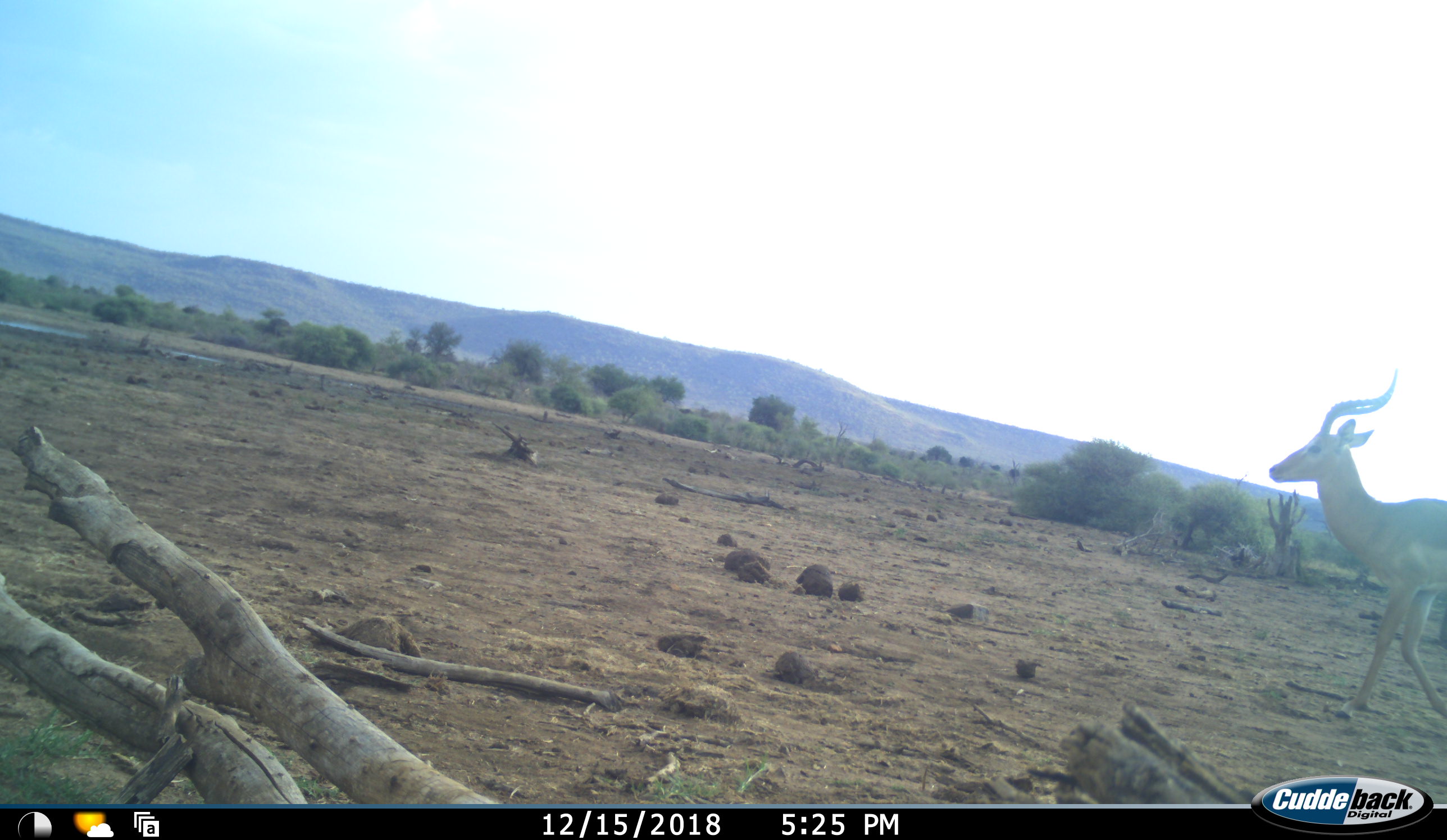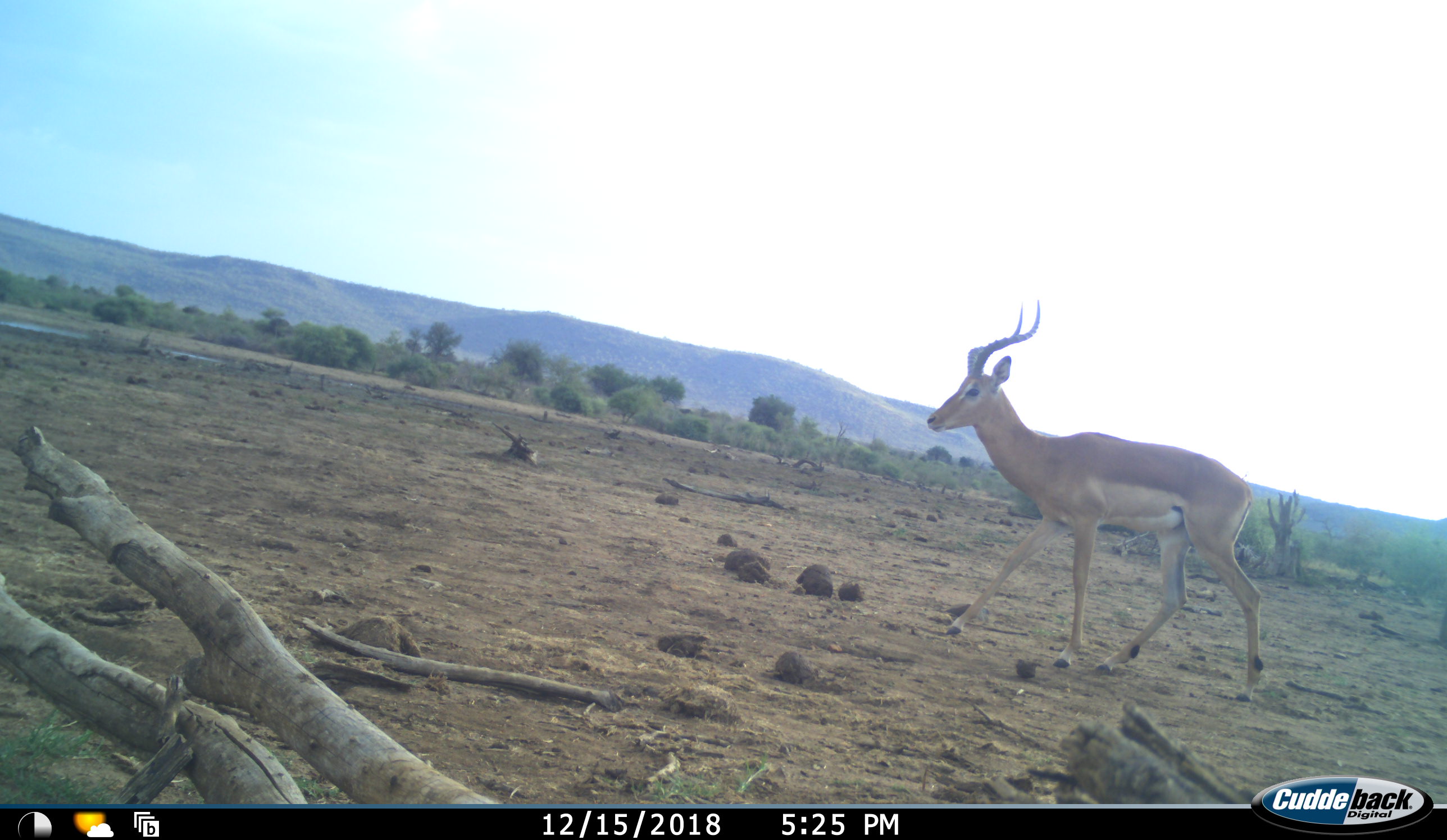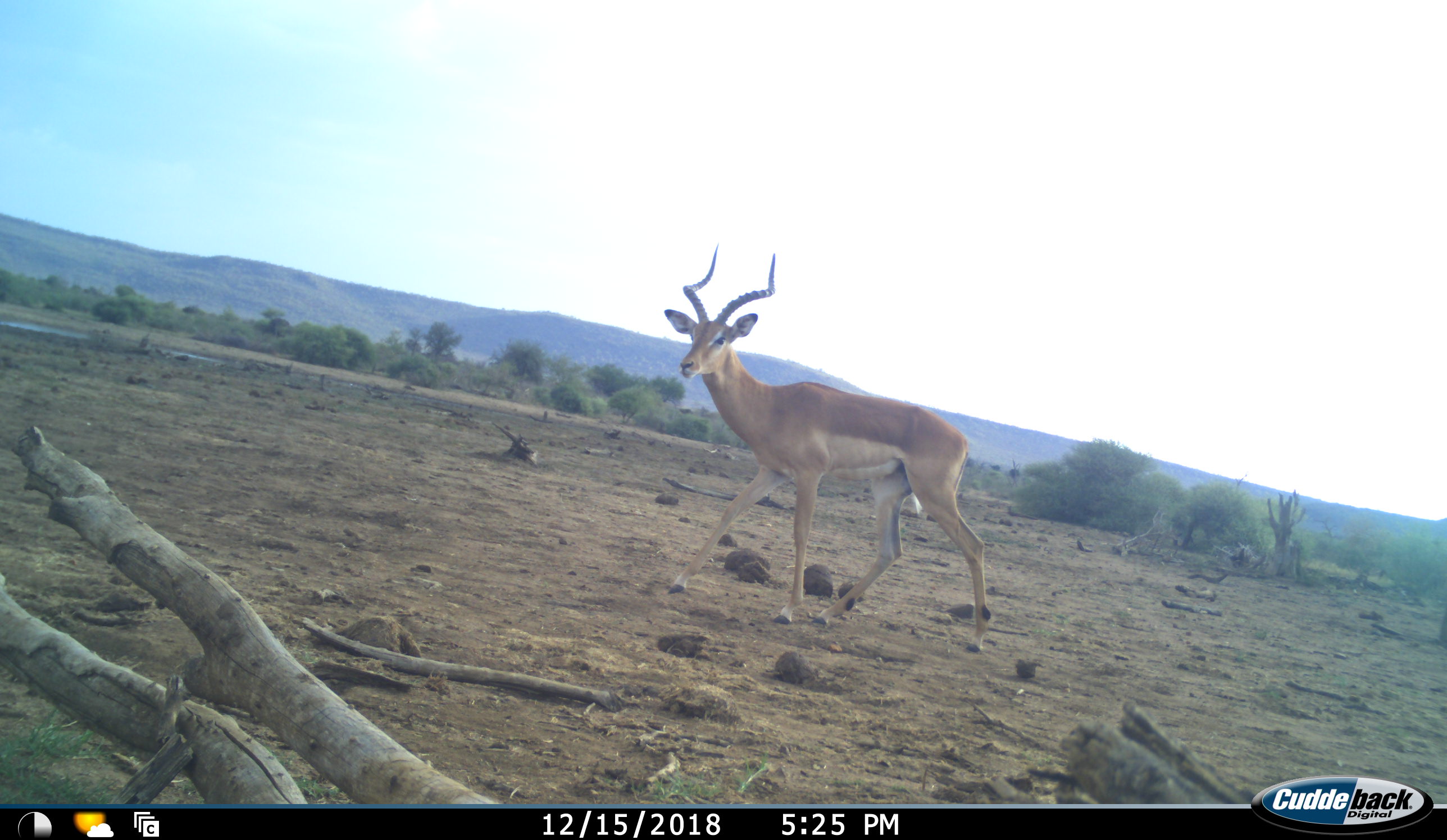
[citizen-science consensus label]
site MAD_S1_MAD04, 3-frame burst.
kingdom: Animalia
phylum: Chordata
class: Mammalia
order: Artiodactyla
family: Bovidae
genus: Aepyceros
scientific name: Aepyceros melampus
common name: impala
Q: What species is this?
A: Impala (Aepyceros melampus).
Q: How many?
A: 1.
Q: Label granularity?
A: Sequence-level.